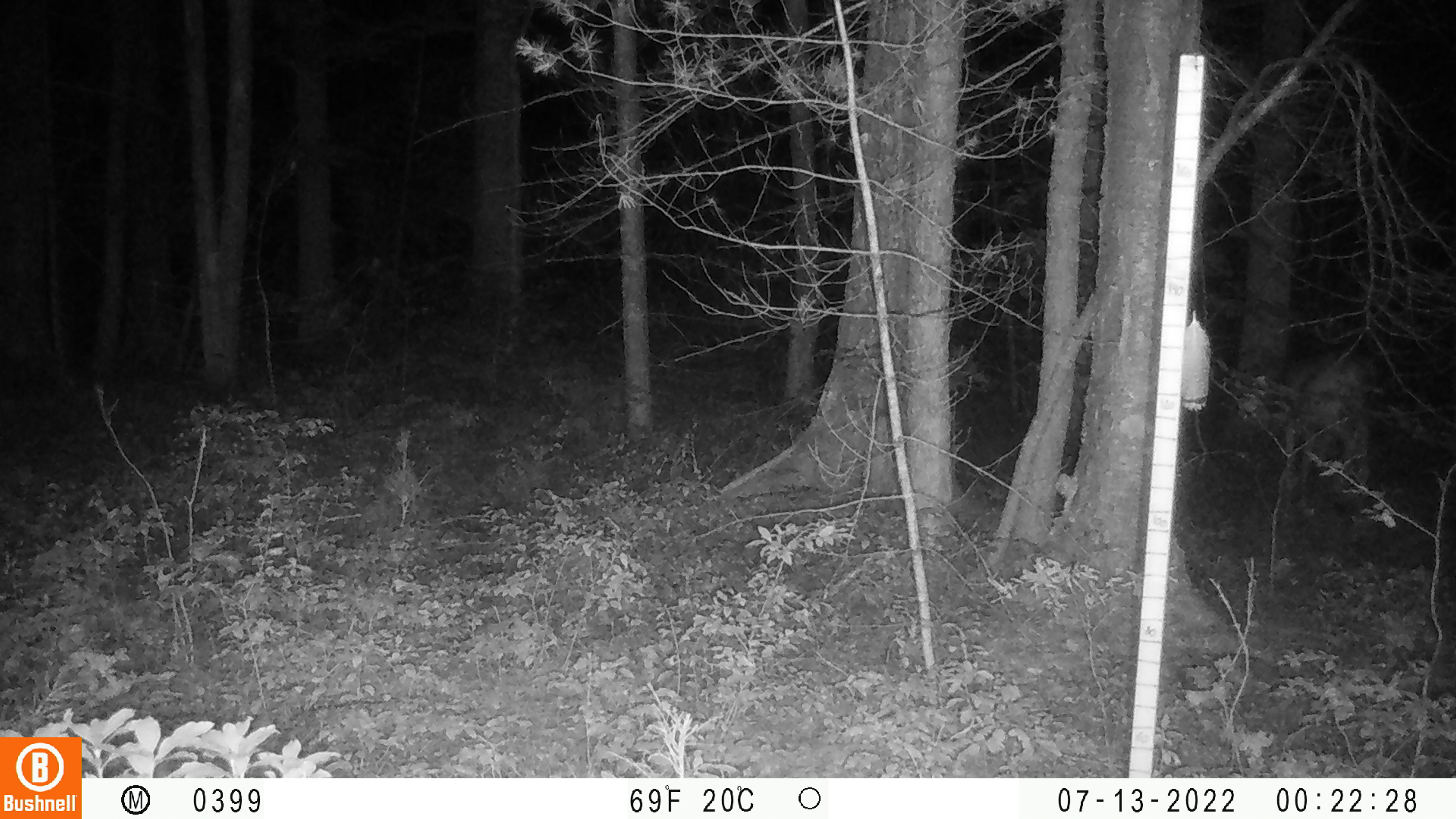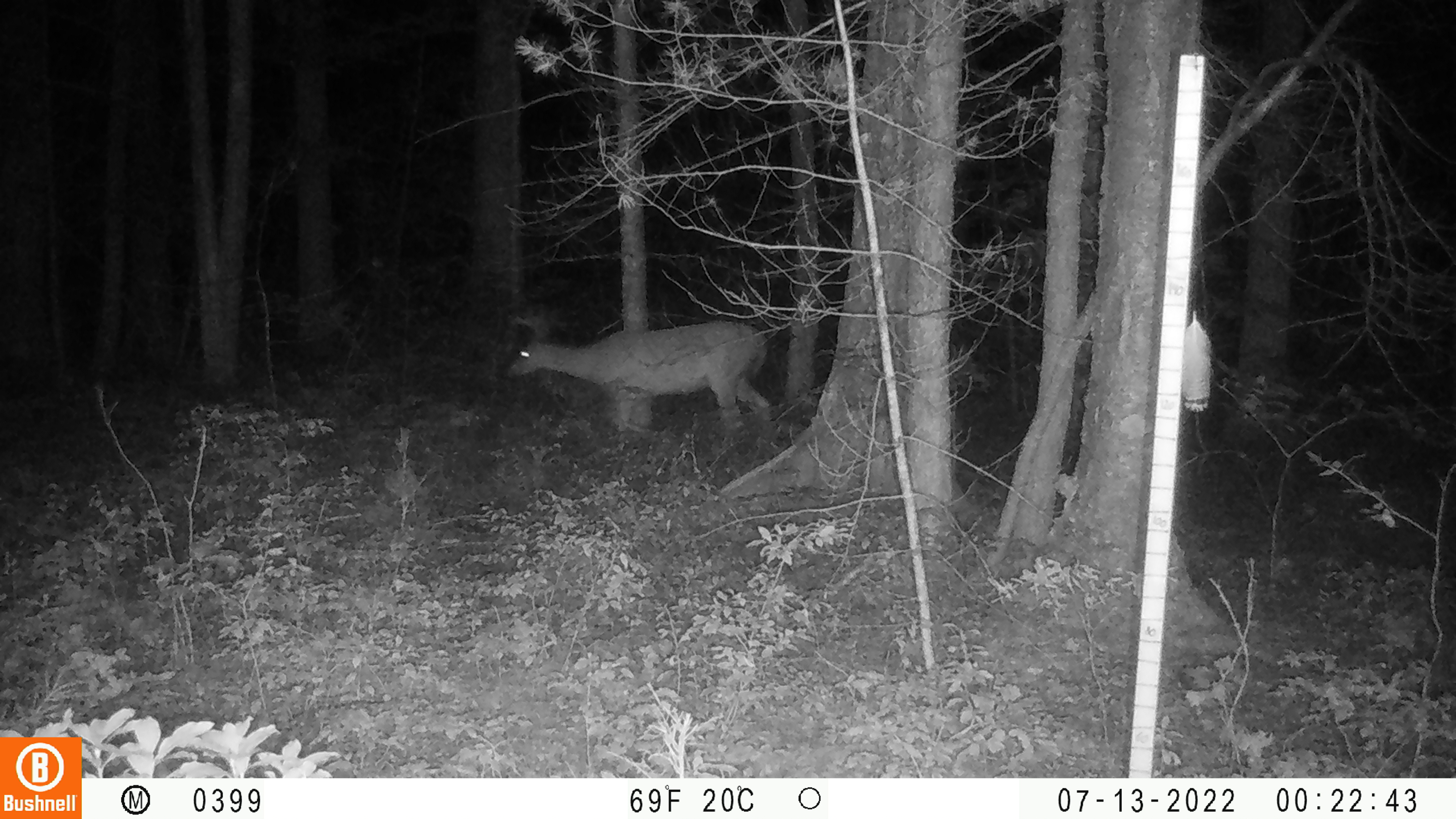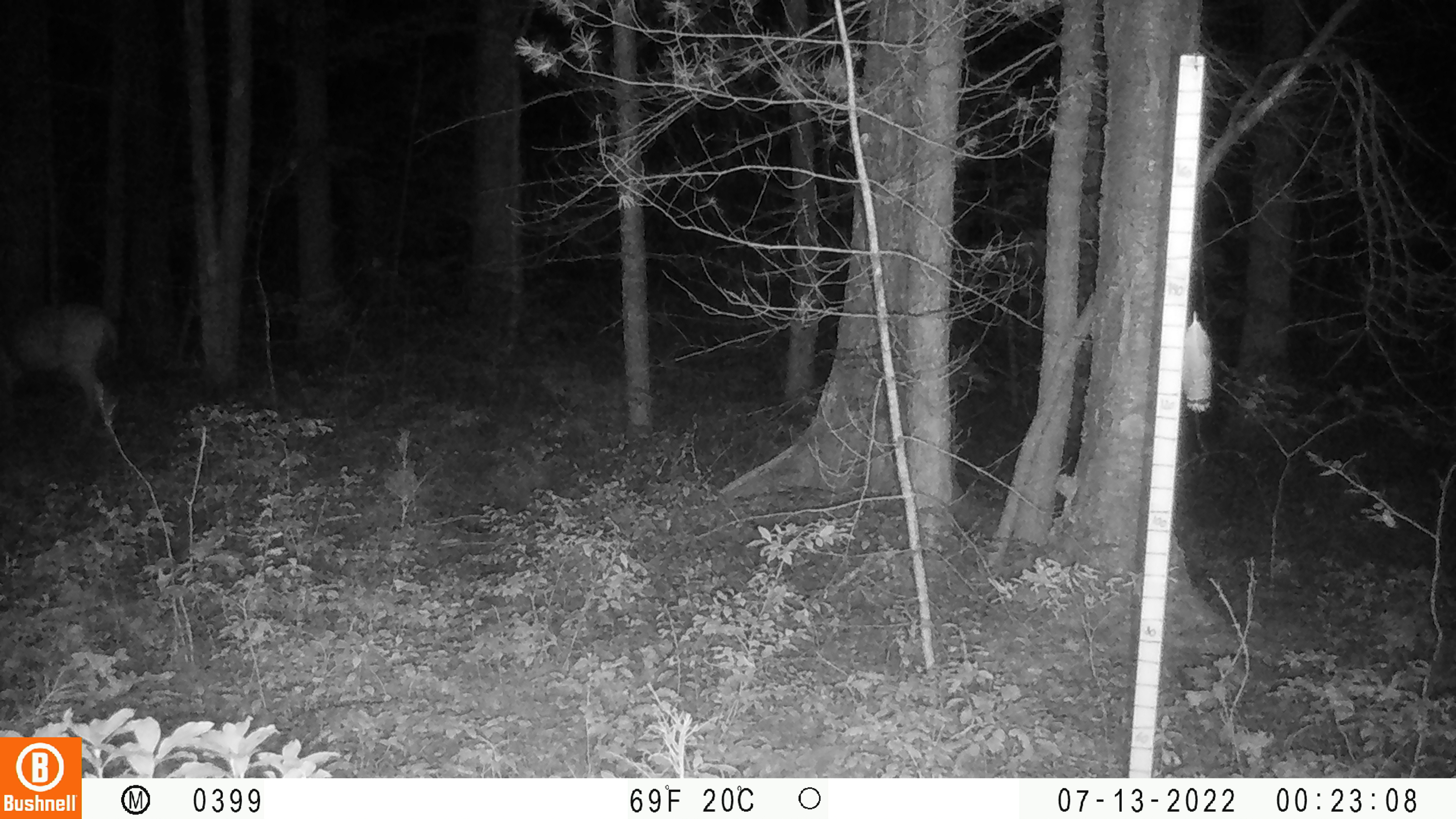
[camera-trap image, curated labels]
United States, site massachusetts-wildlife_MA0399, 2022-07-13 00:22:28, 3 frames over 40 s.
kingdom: Animalia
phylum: Chordata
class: Mammalia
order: Artiodactyla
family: Cervidae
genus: Odocoileus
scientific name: Odocoileus virginianus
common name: white-tailed deer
White-tailed deer (Odocoileus virginianus).